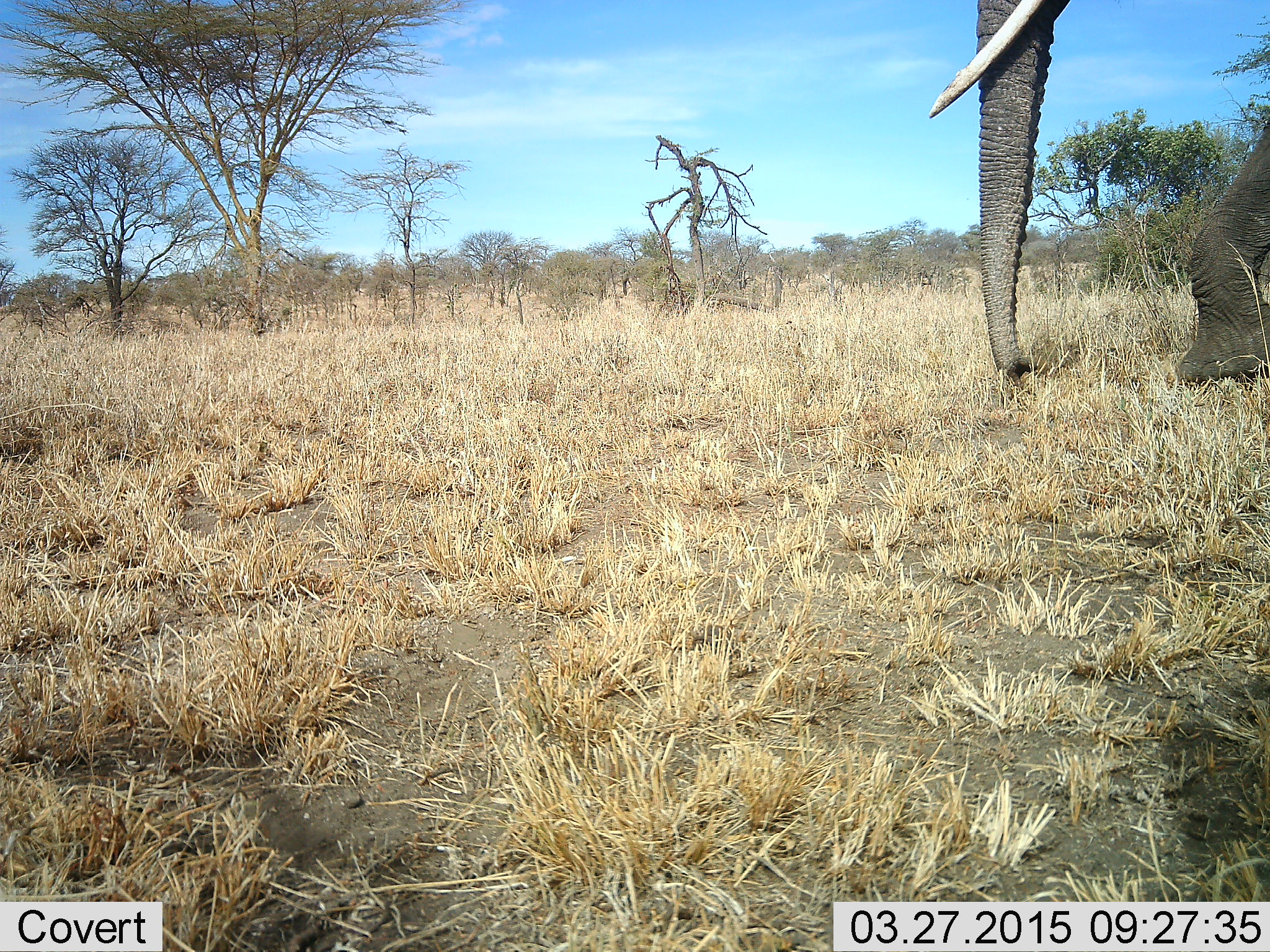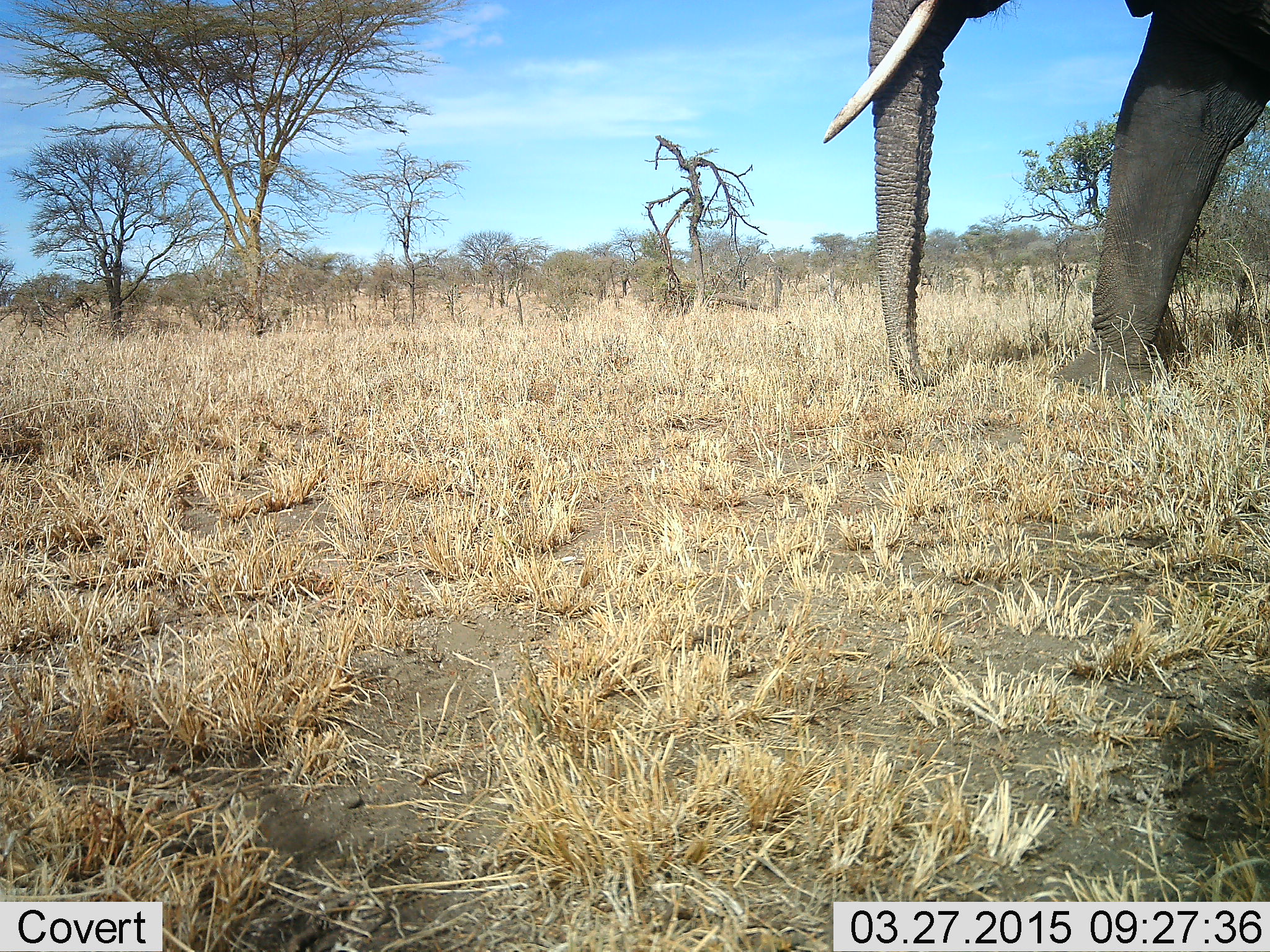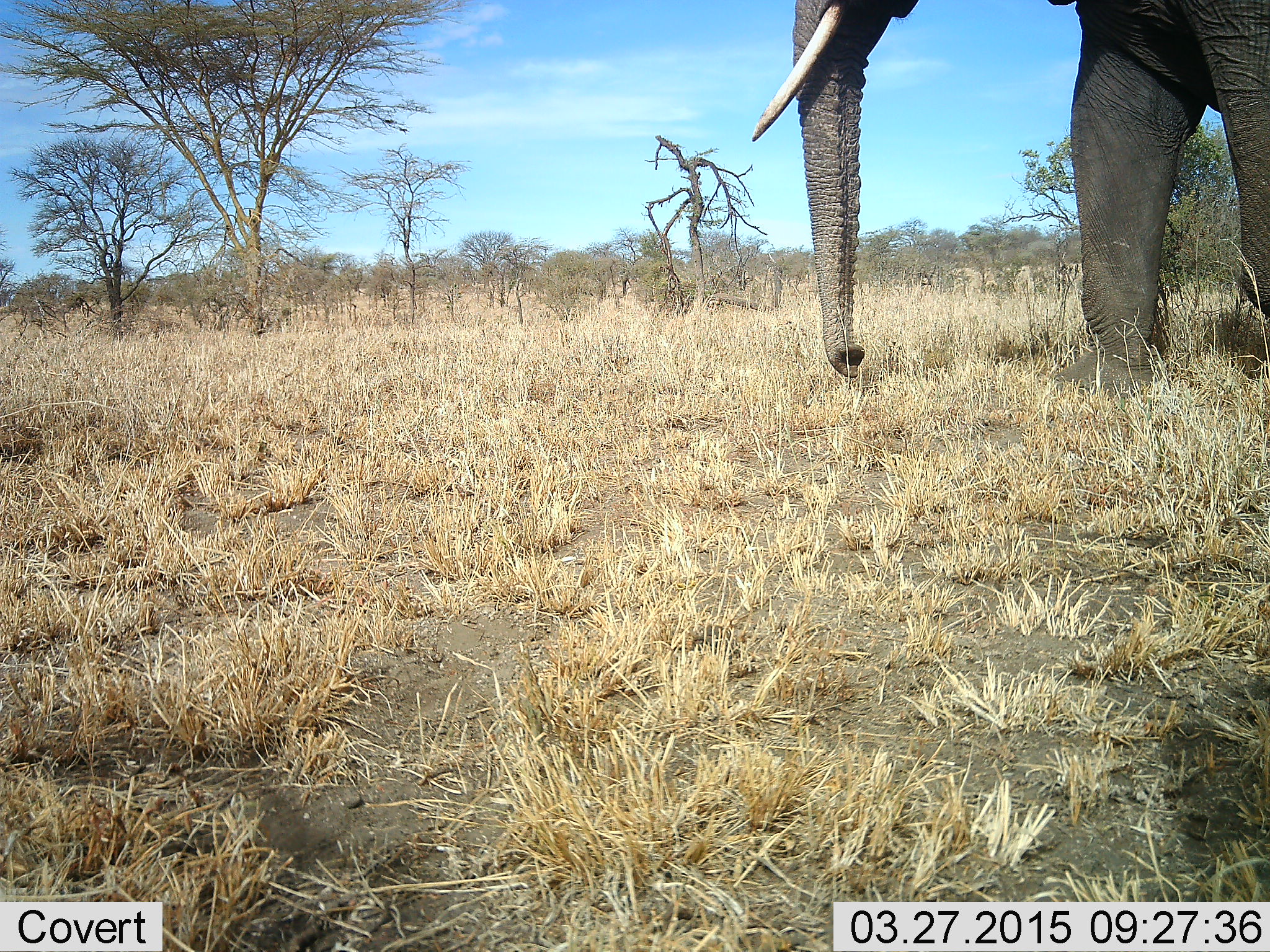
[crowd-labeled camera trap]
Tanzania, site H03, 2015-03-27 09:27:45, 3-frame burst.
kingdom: Animalia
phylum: Chordata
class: Mammalia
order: Proboscidea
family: Elephantidae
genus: Loxodonta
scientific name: Loxodonta africana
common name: african bush elephant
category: elephant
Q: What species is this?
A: Elephant (african bush elephant) (Loxodonta africana).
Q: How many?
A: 1.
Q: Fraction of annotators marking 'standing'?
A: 10%.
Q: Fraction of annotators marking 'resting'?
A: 0%.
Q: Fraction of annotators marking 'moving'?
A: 90%.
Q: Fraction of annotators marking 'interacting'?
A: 0%.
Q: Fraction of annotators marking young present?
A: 0%.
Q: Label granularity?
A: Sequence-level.